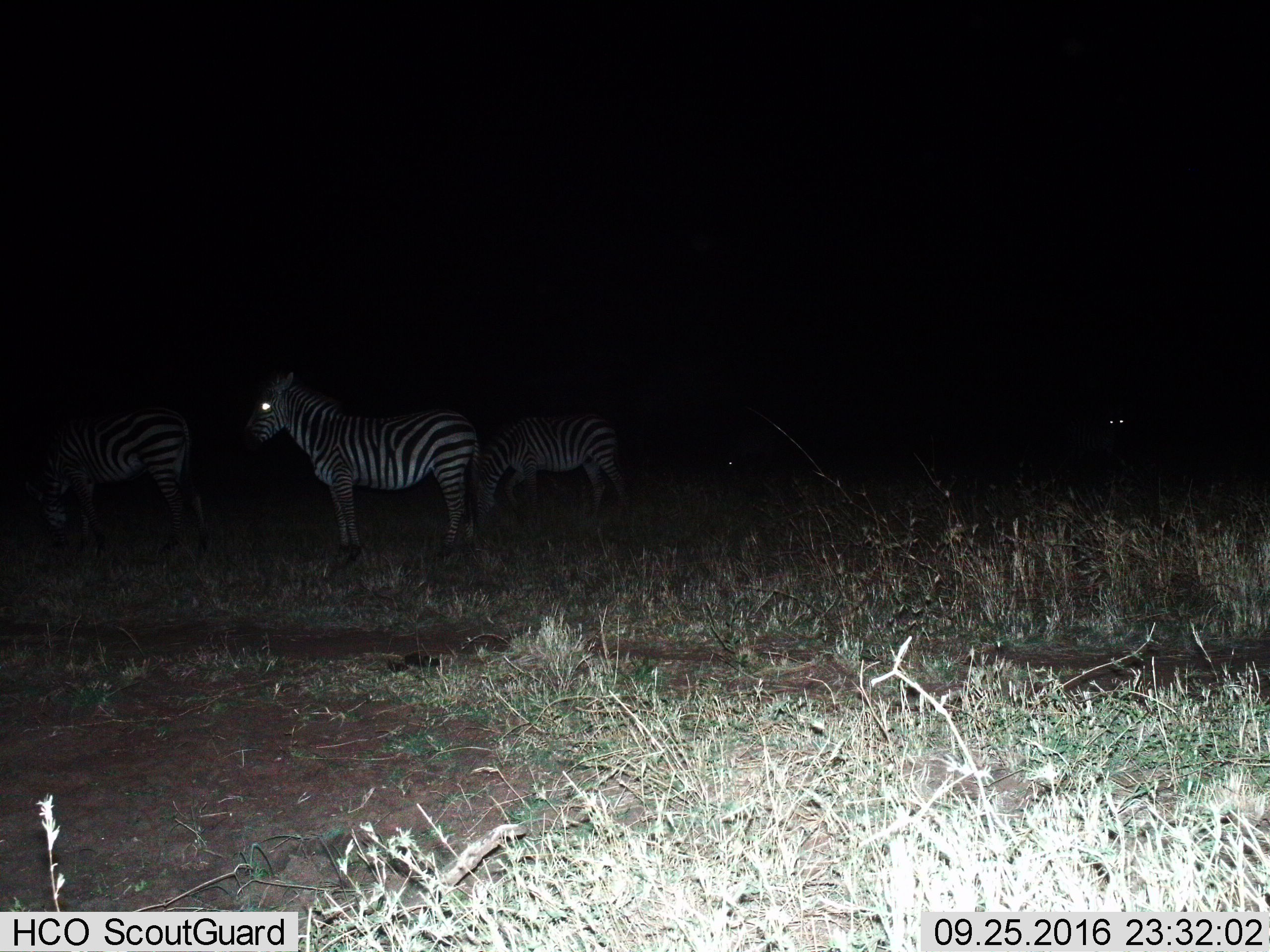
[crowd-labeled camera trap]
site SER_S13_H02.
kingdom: Animalia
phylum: Chordata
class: Mammalia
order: Perissodactyla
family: Equidae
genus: Equus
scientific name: Equus quagga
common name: plains zebra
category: zebraplains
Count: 4.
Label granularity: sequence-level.